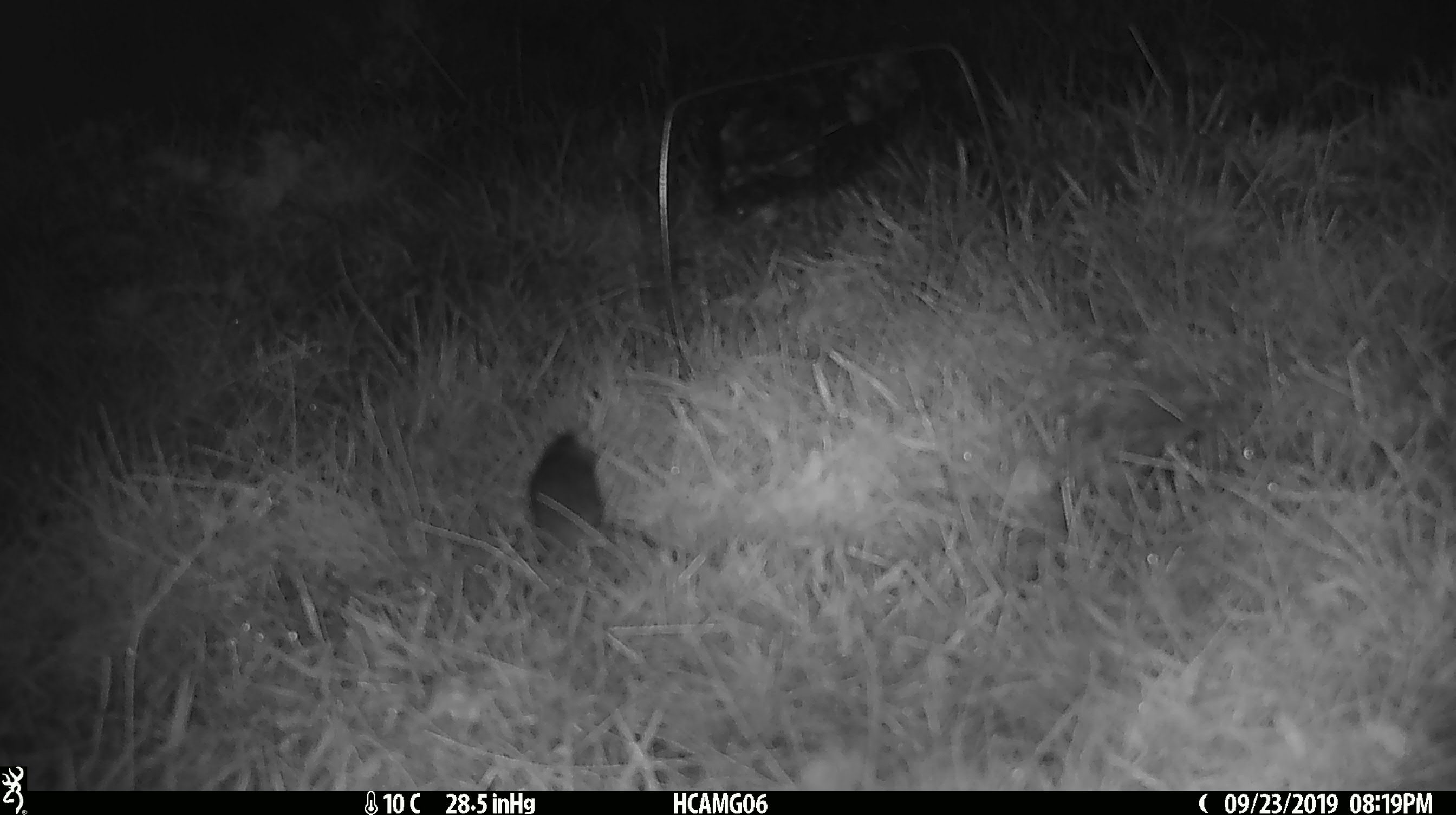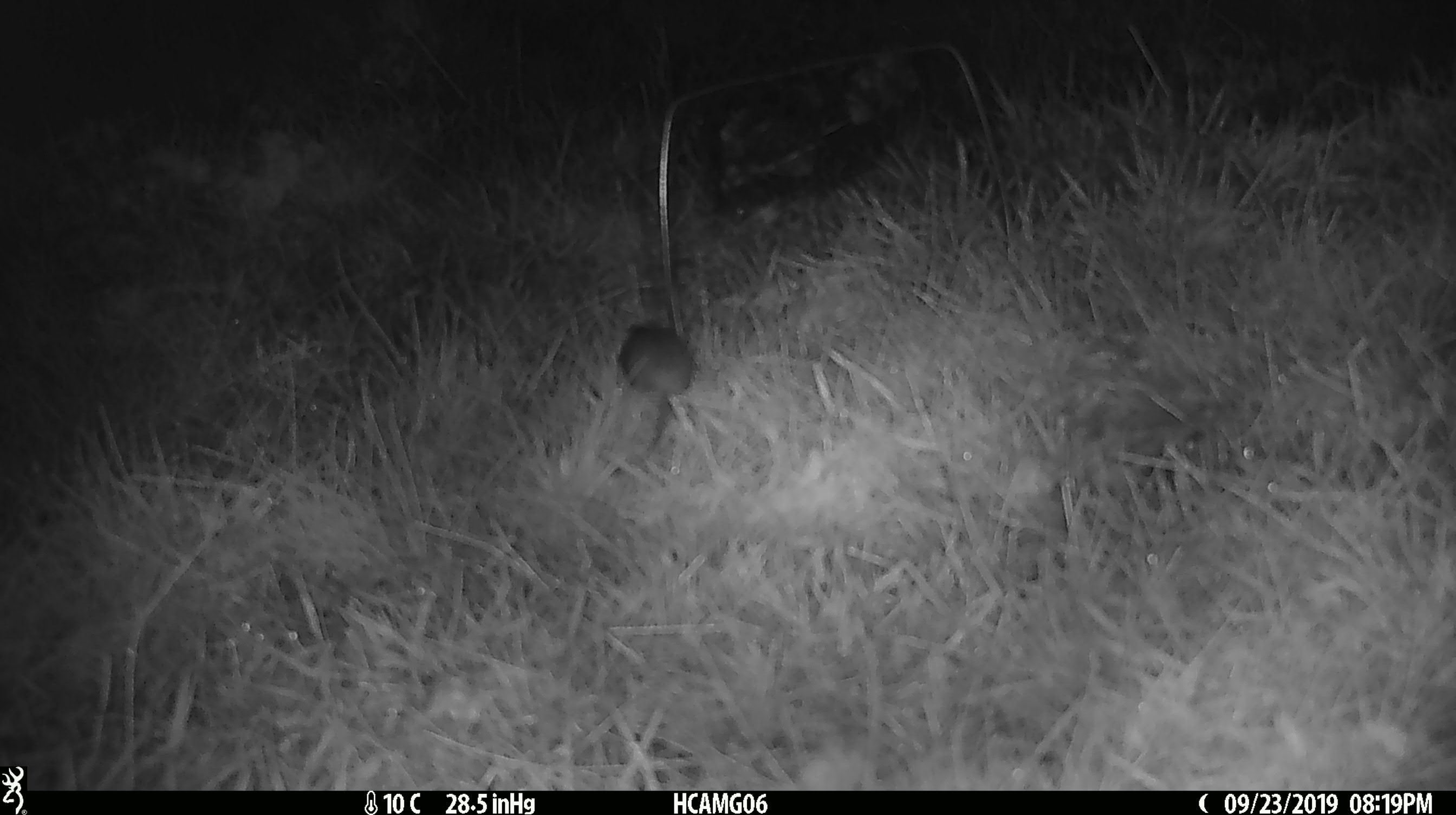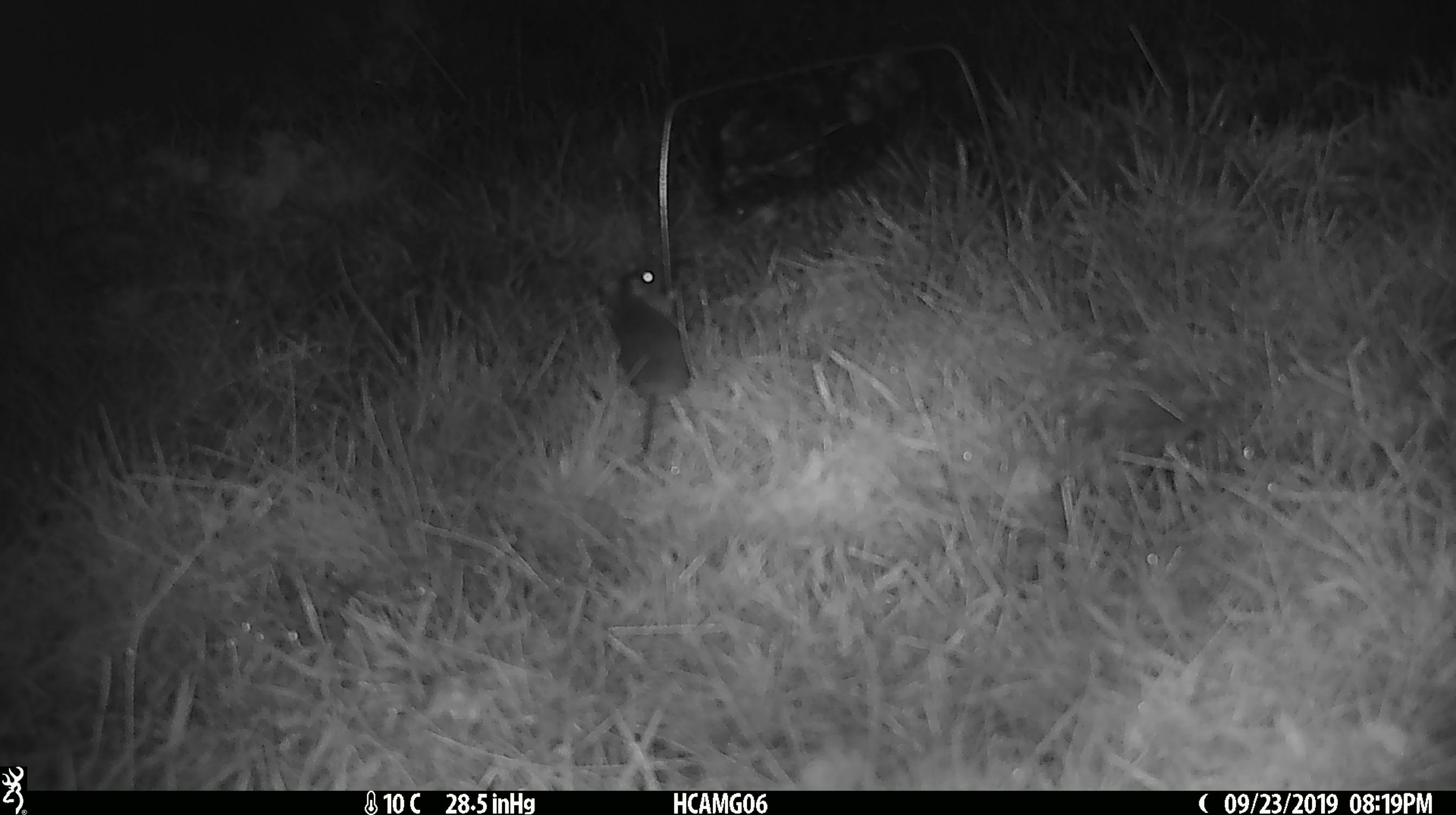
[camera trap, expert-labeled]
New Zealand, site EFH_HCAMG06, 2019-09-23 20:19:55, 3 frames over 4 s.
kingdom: Animalia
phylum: Chordata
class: Mammalia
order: Rodentia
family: Muridae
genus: Mus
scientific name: Mus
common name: mouse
Mouse (Mus).